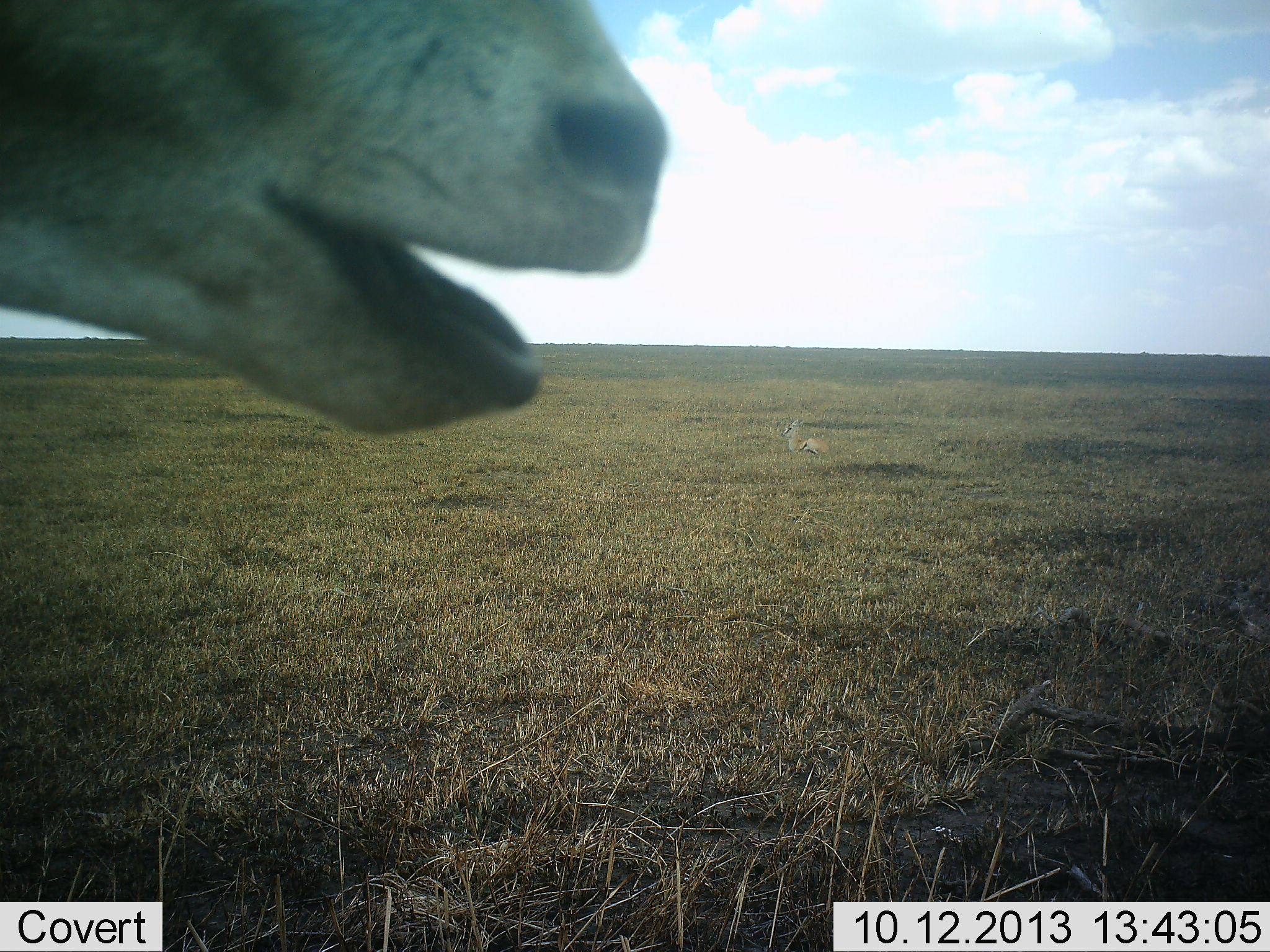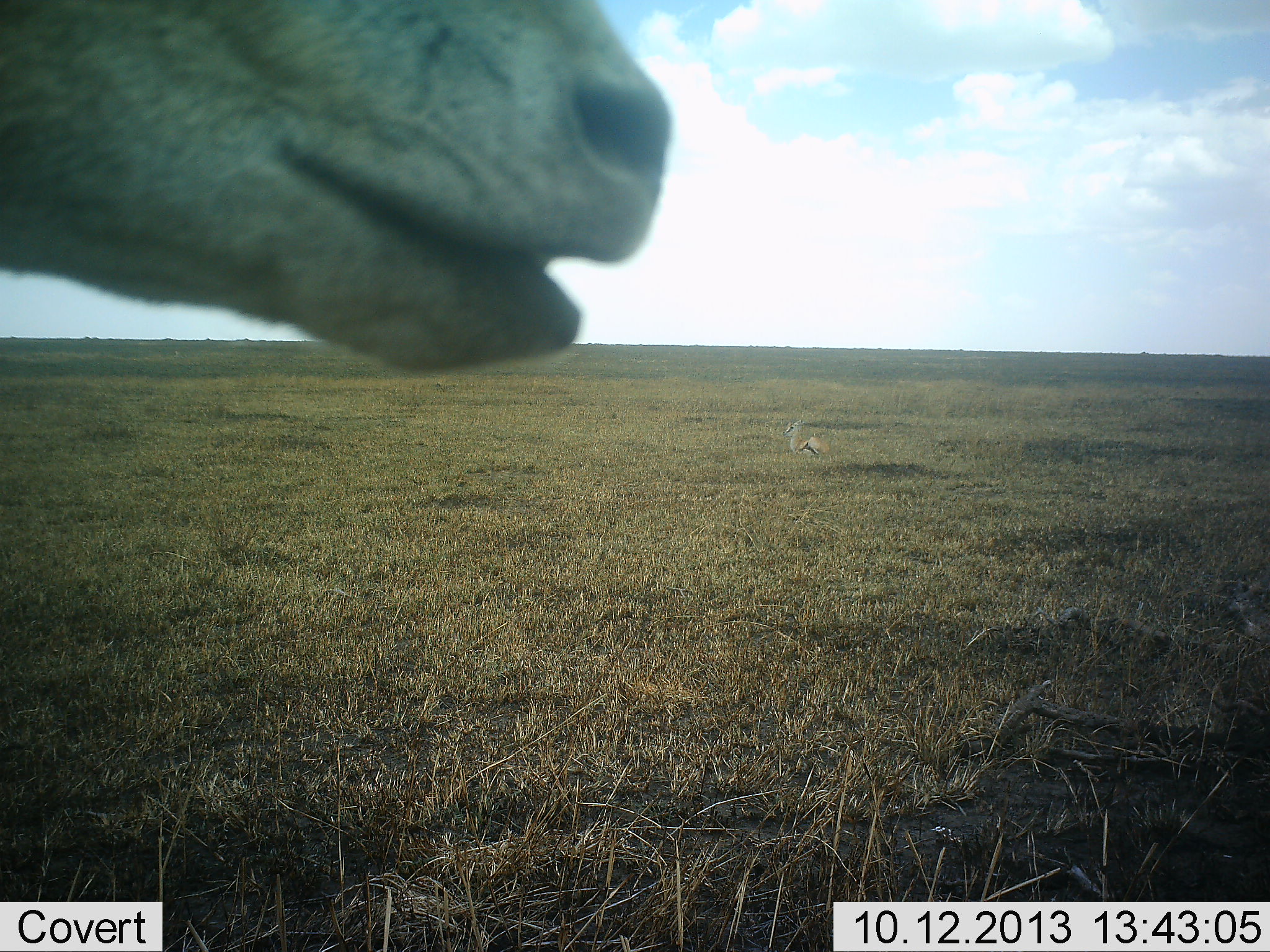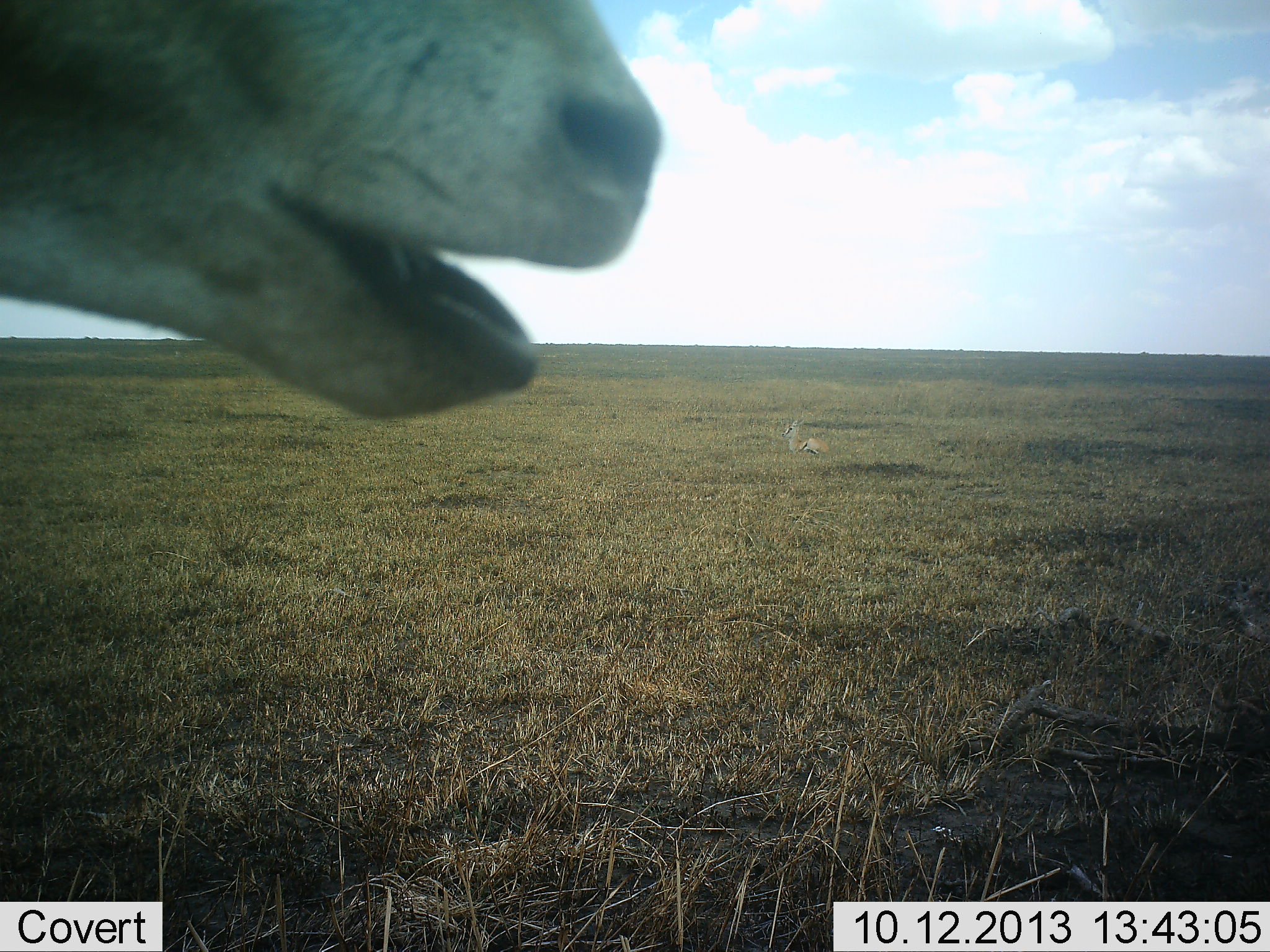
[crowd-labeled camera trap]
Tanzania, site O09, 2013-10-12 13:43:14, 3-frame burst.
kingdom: Animalia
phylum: Chordata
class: Mammalia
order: Artiodactyla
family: Bovidae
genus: Eudorcas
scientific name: Eudorcas thomsonii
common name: thomson's gazelle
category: gazellethomsons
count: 2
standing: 89%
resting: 74%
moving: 5%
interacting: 5%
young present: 5%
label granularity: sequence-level